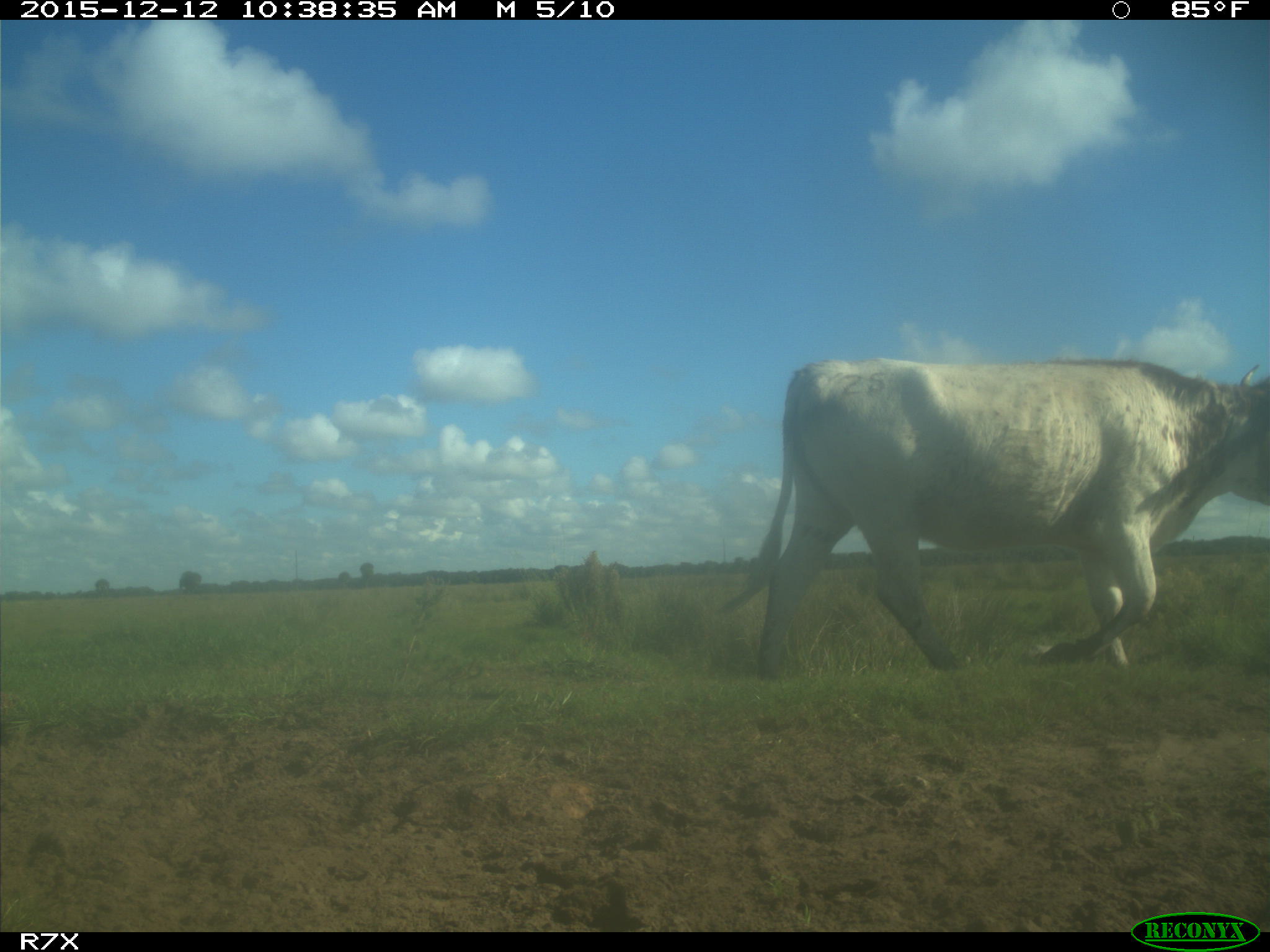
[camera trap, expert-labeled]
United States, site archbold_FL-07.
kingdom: Animalia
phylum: Chordata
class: Mammalia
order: Artiodactyla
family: Bovidae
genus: Bos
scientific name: Bos taurus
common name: domestic cow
Bos taurus (domestic cow).